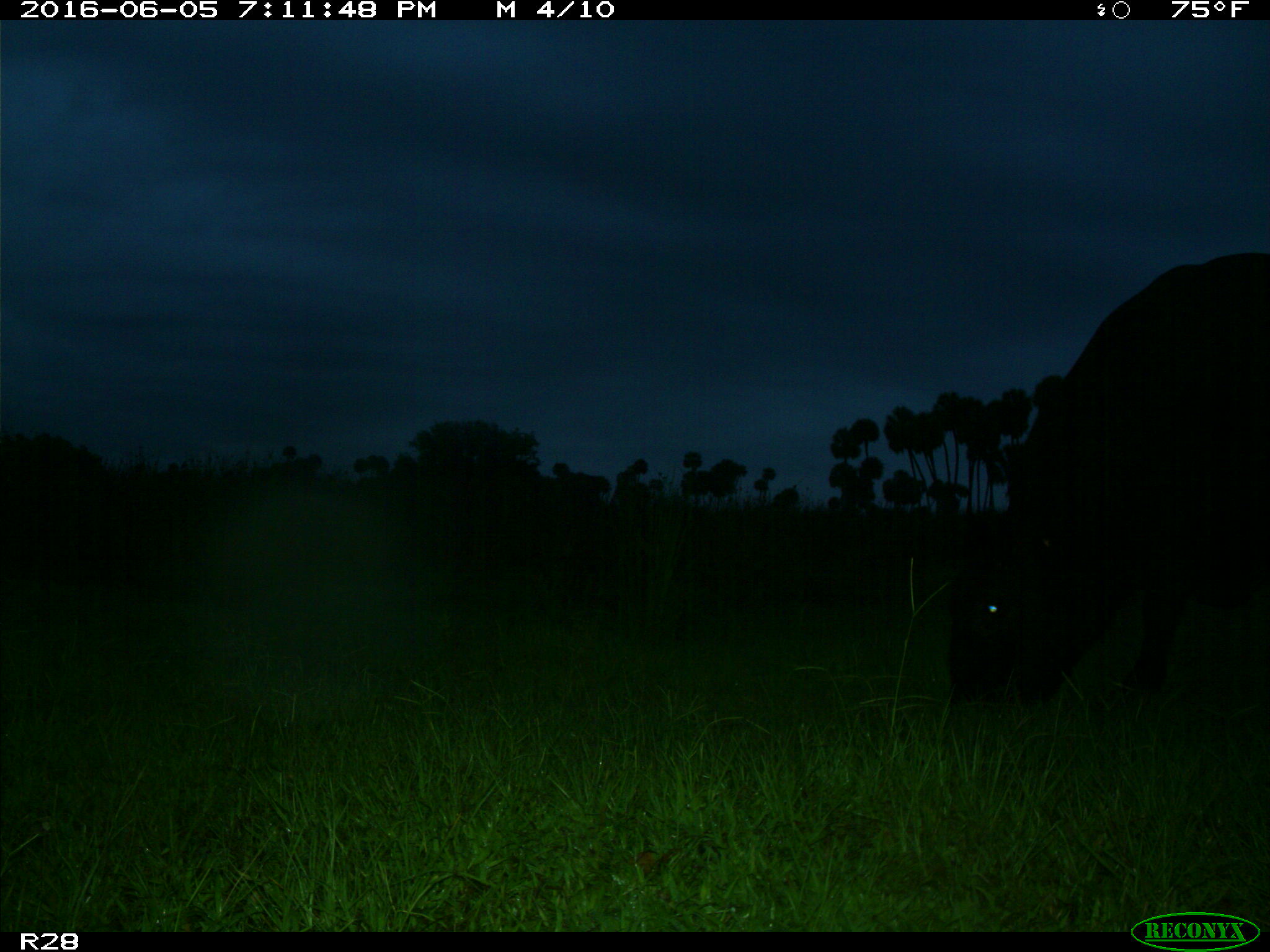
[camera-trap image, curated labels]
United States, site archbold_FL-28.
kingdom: Animalia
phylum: Chordata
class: Mammalia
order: Artiodactyla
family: Bovidae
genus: Bos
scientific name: Bos taurus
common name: domestic cow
Bos taurus (domestic cow).